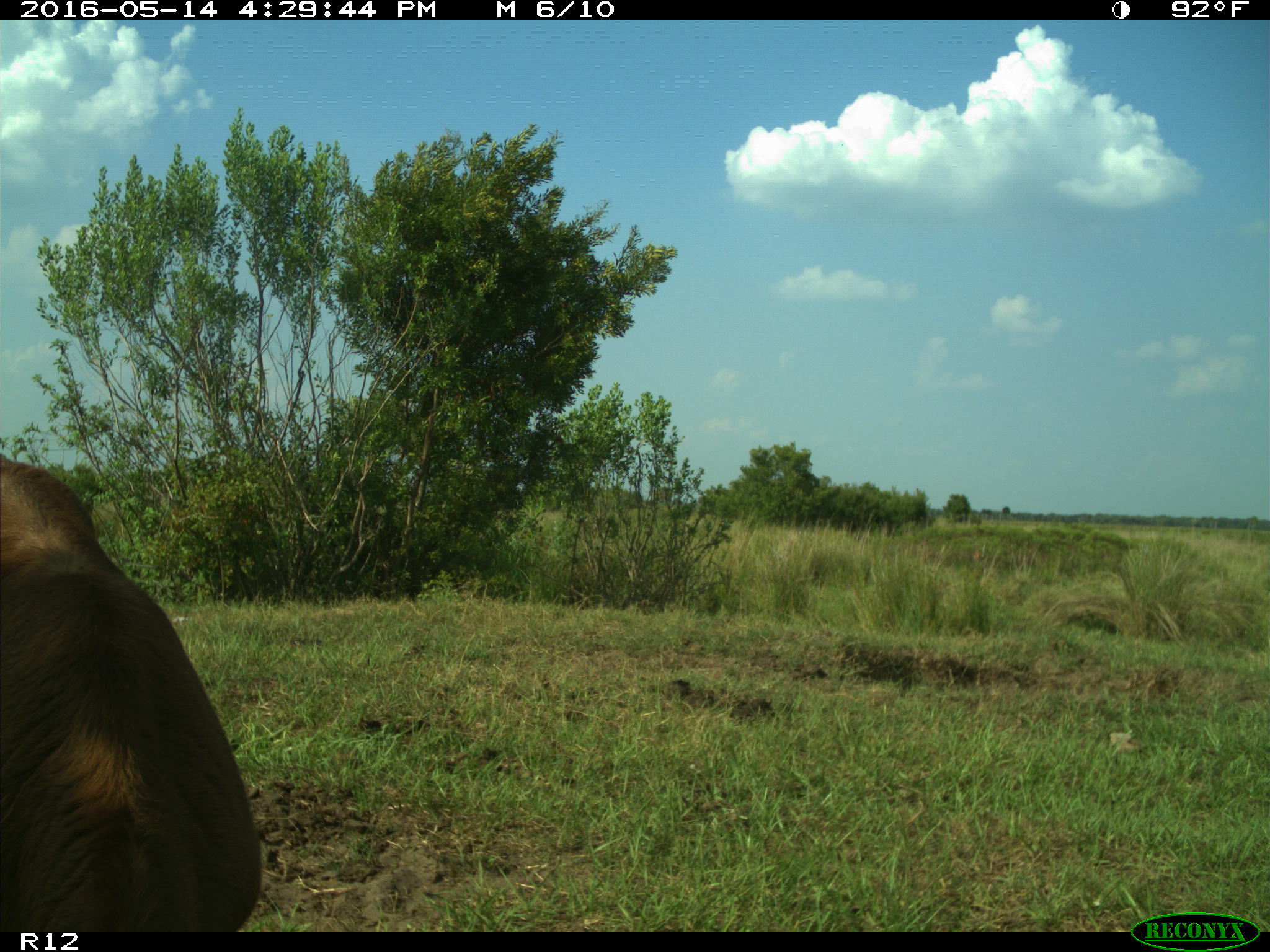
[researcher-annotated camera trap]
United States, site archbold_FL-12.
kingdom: Animalia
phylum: Chordata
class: Mammalia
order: Artiodactyla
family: Bovidae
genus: Bos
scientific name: Bos taurus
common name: domestic cow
Bos taurus (domestic cow).